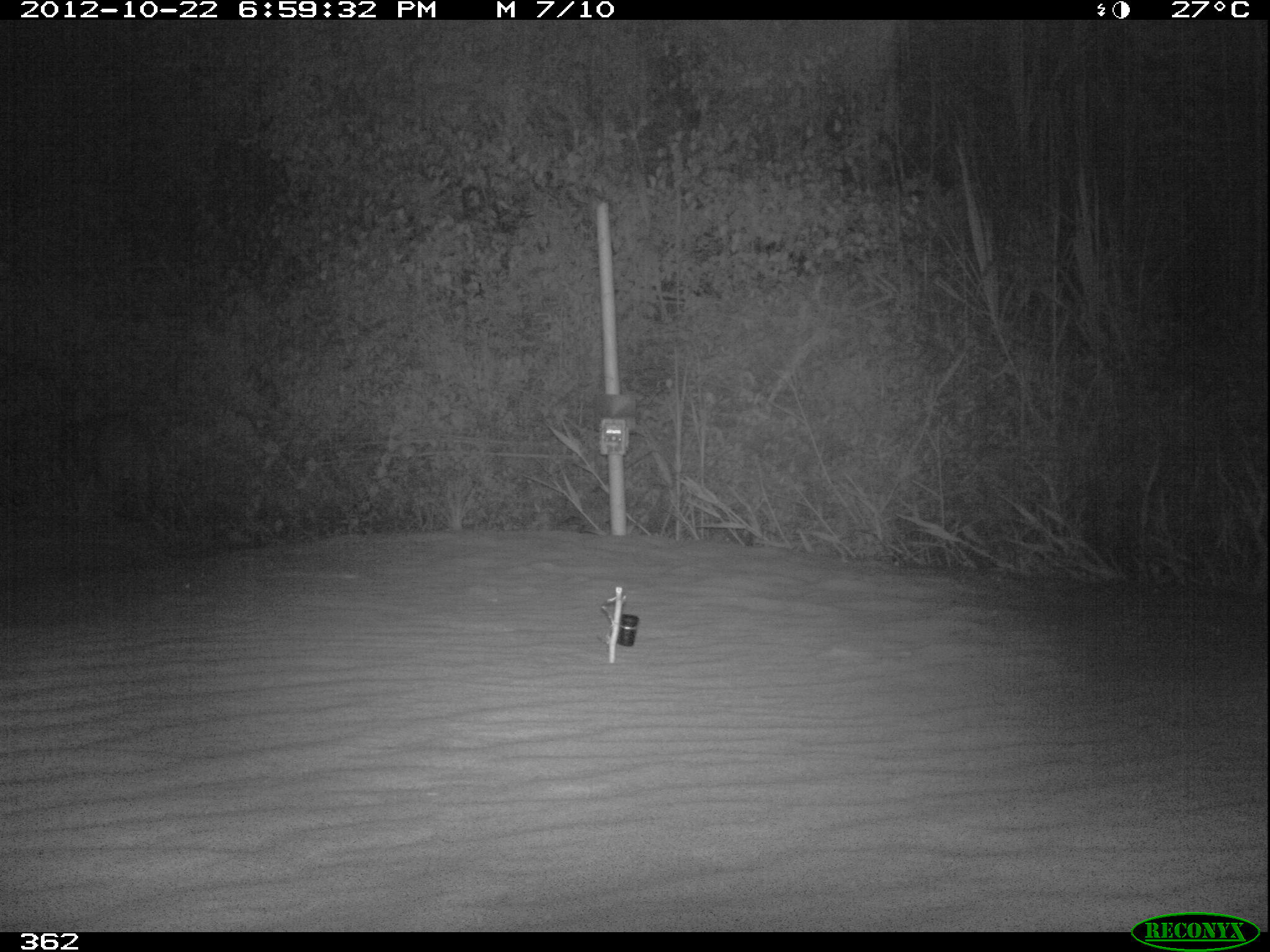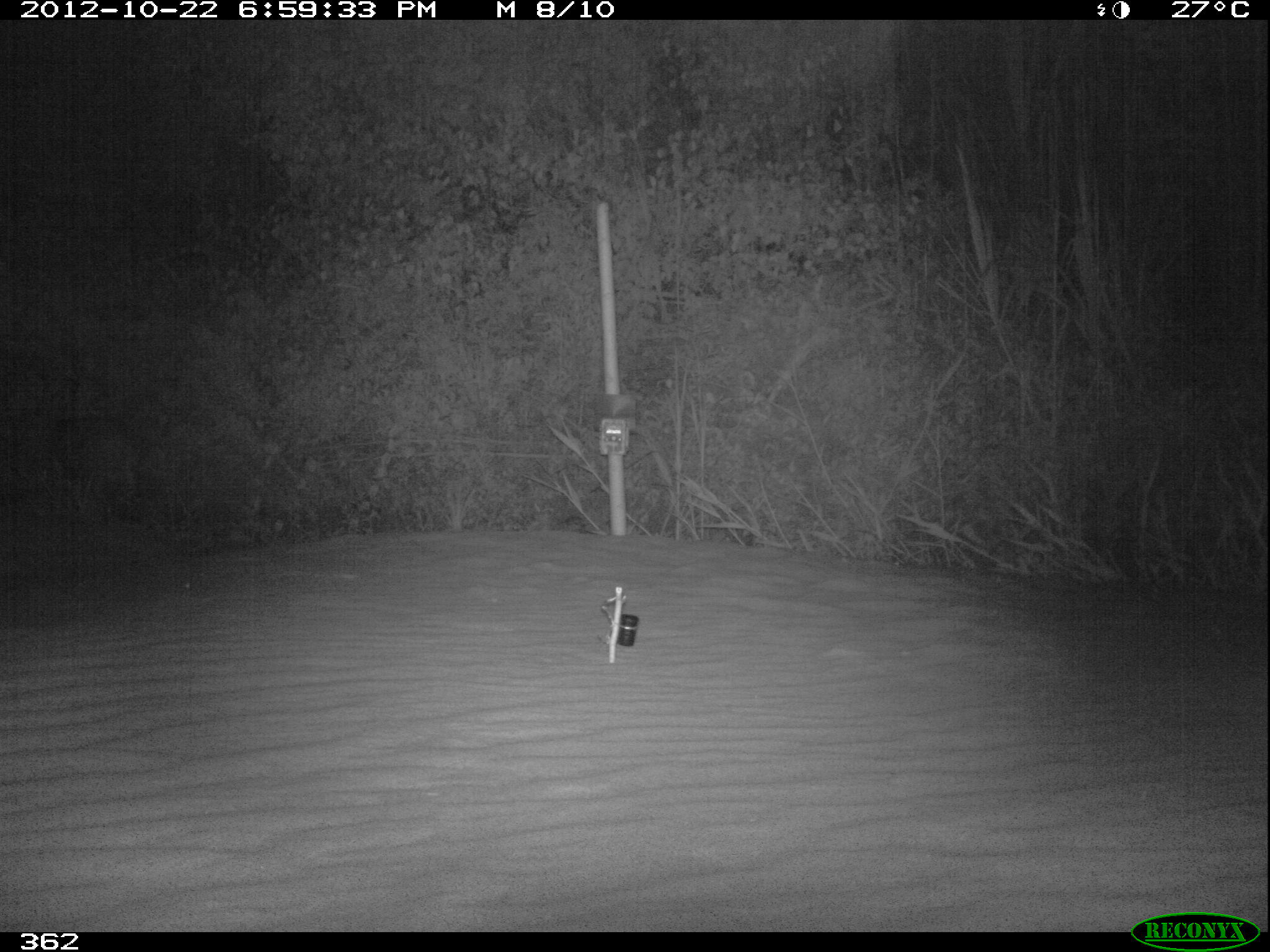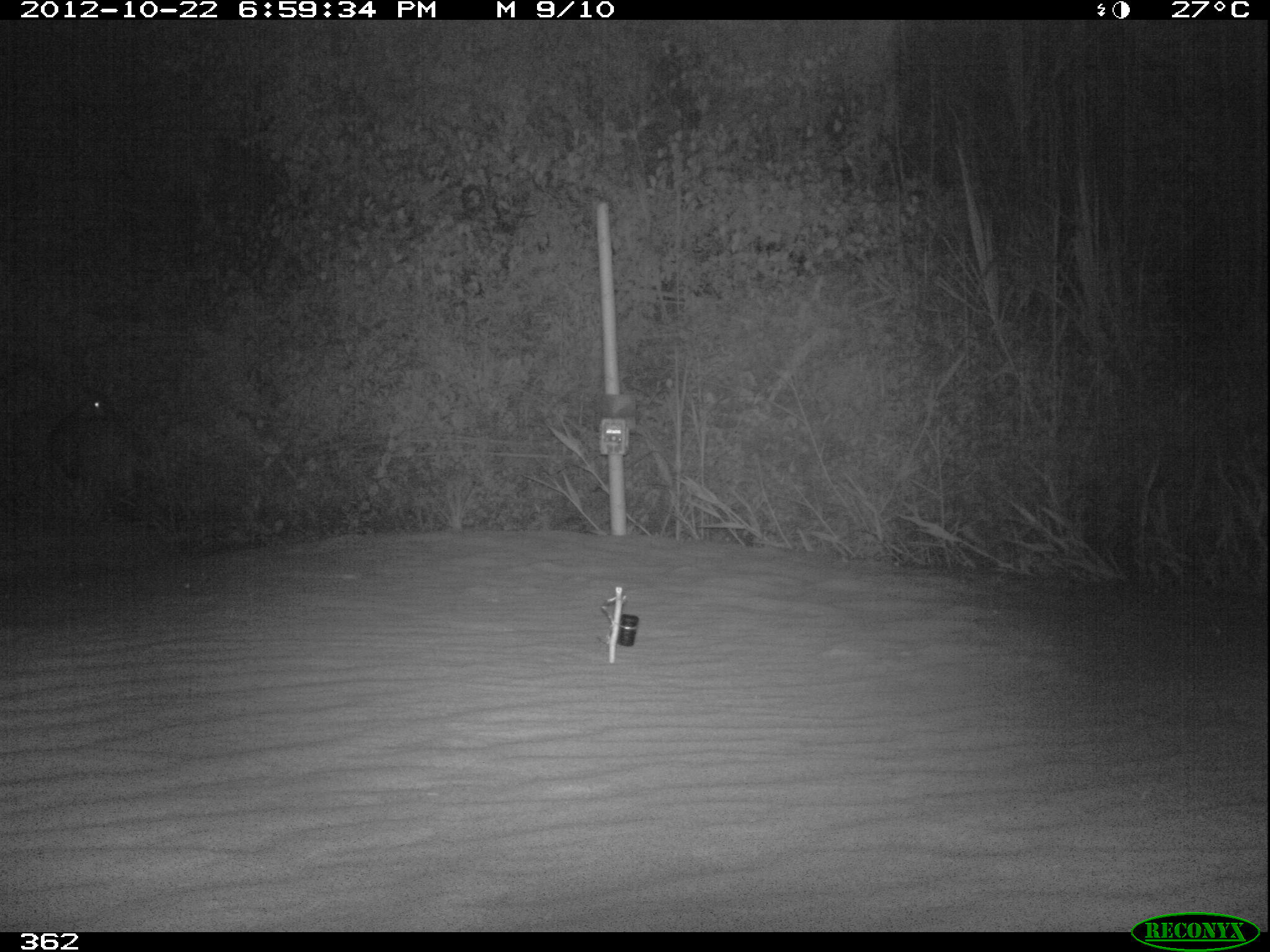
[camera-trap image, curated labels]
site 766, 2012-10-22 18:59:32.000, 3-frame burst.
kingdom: Animalia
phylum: Chordata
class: Mammalia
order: Artiodactyla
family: Cervidae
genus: Mazama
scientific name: Mazama americana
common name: red brocket